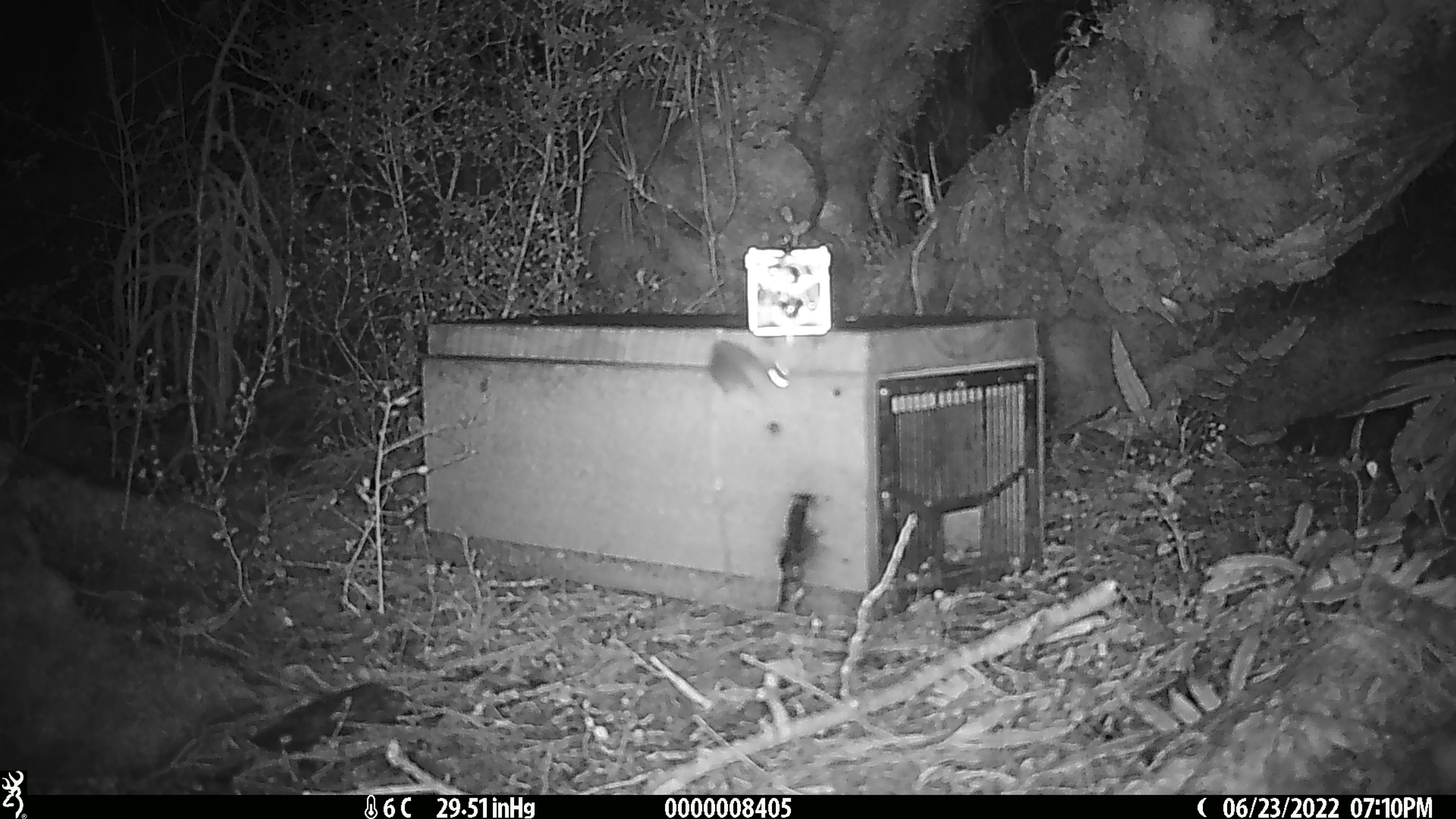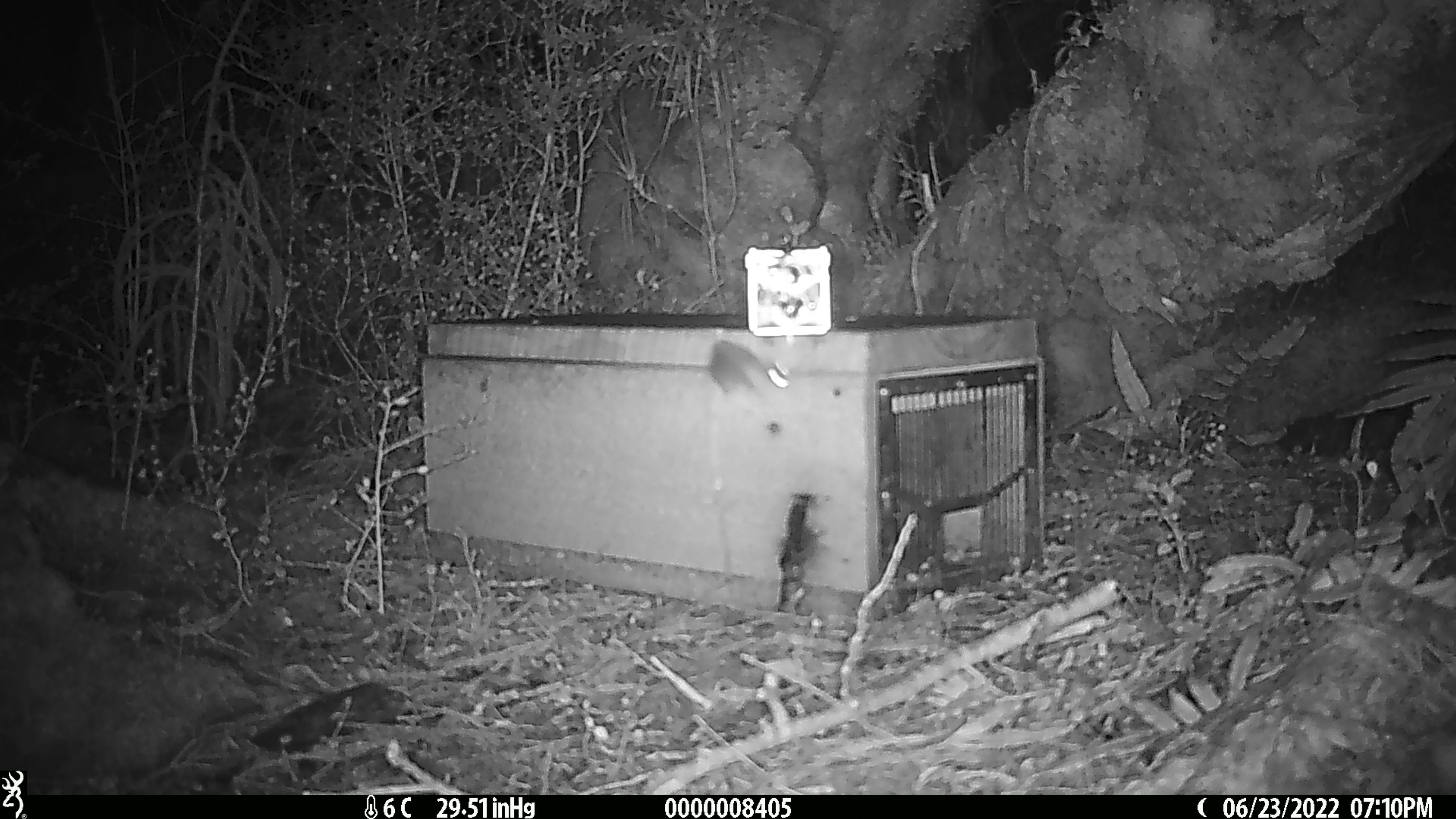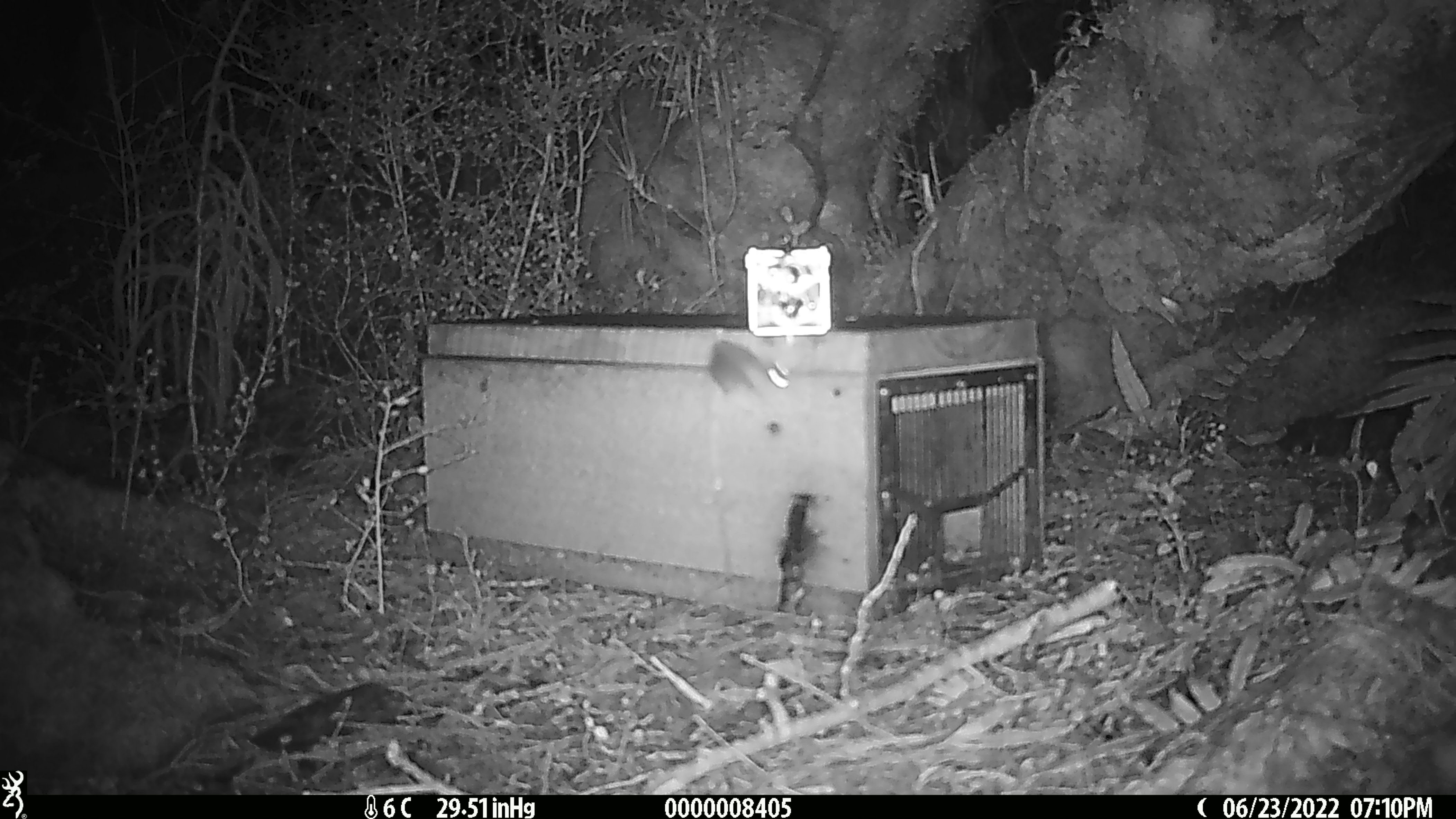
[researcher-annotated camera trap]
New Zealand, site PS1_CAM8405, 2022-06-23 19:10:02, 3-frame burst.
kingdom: Animalia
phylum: Chordata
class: Mammalia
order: Rodentia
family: Muridae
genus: Mus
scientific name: Mus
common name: mouse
Mouse (Mus).